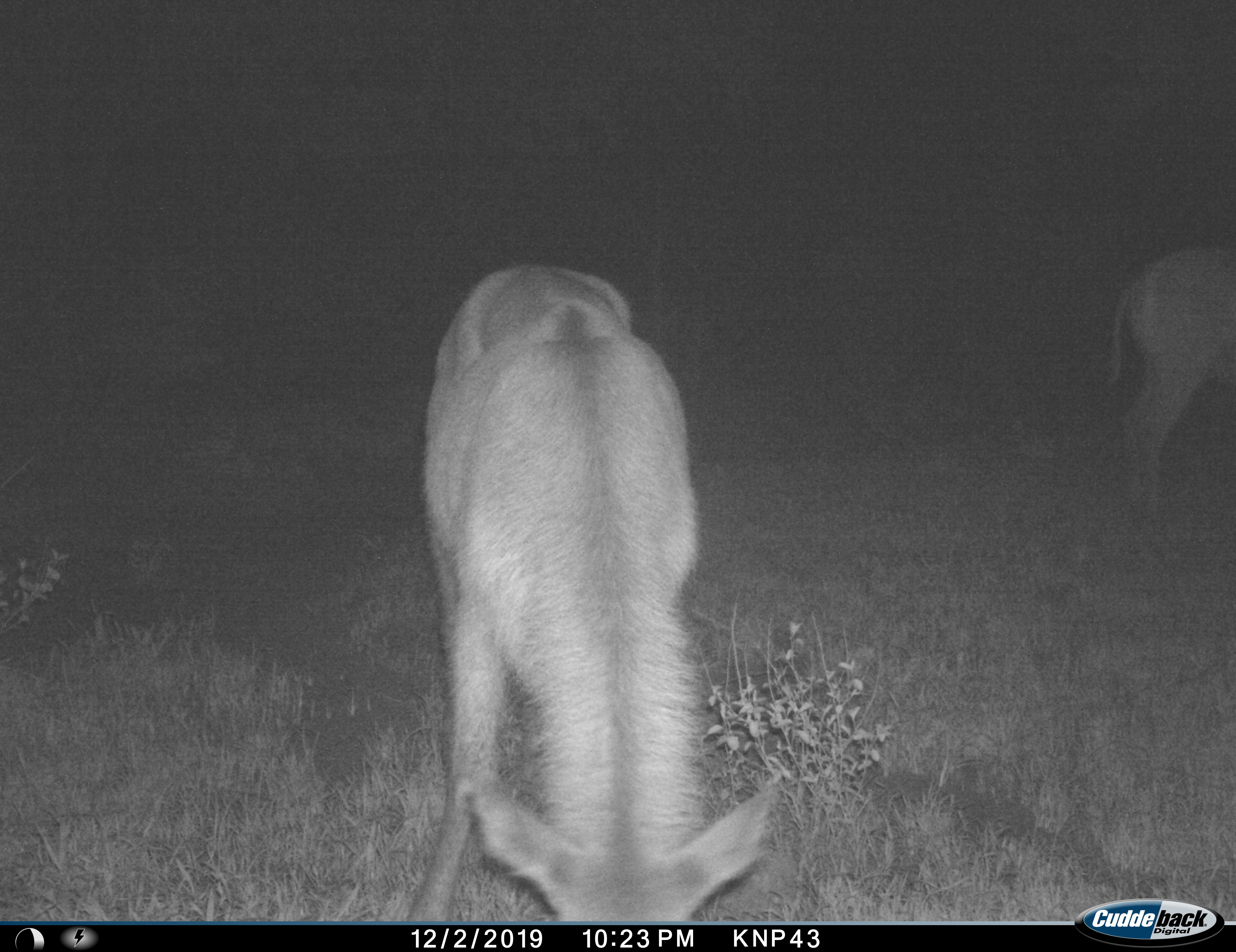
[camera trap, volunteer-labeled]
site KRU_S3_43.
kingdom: Animalia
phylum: Chordata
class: Mammalia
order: Artiodactyla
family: Bovidae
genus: Kobus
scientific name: Kobus ellipsiprymnus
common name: waterbuck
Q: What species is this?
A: Waterbuck (Kobus ellipsiprymnus).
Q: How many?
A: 2.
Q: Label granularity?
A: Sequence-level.